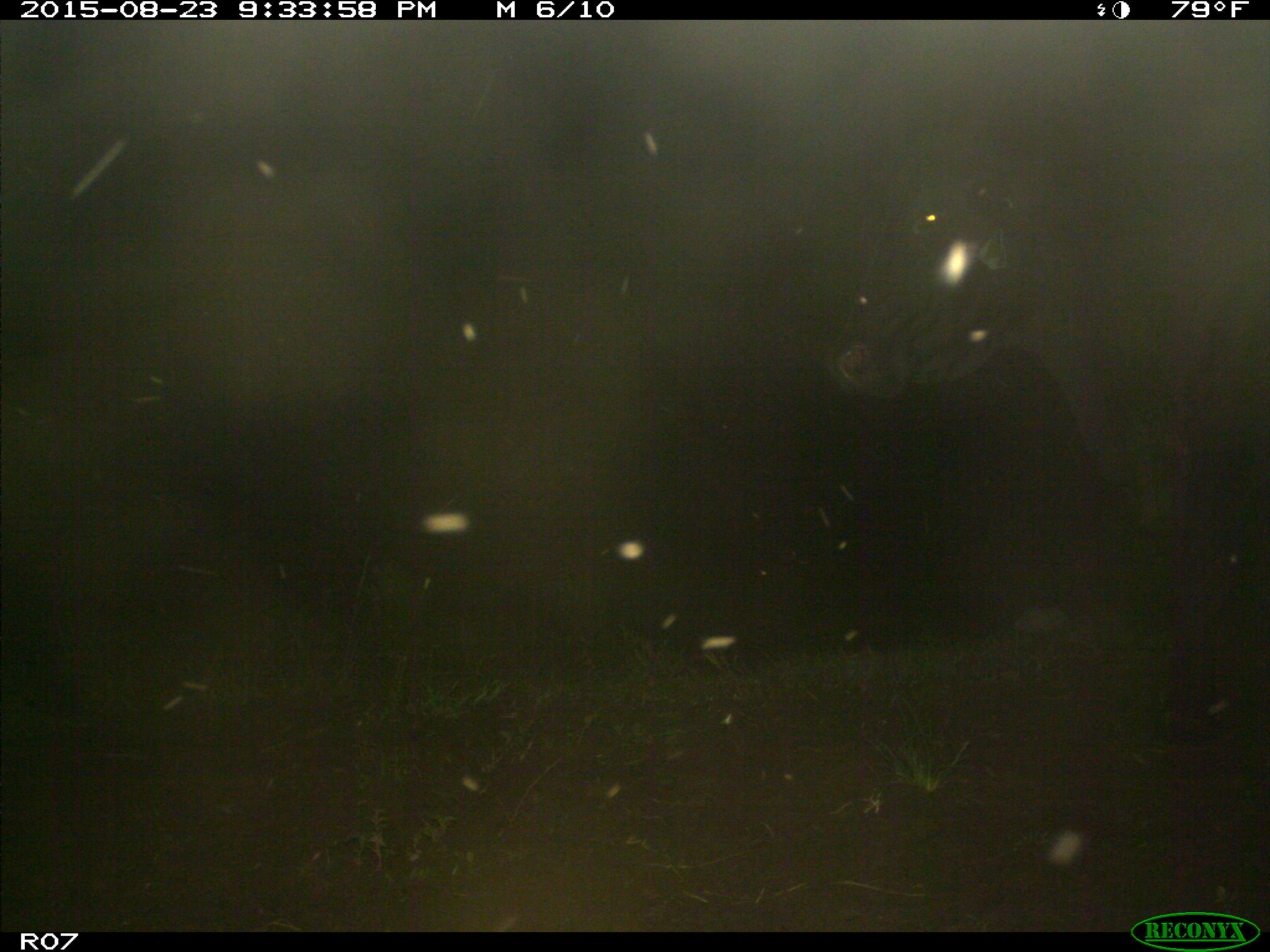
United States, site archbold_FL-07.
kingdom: Animalia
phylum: Chordata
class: Mammalia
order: Artiodactyla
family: Bovidae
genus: Bos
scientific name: Bos taurus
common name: domestic cow